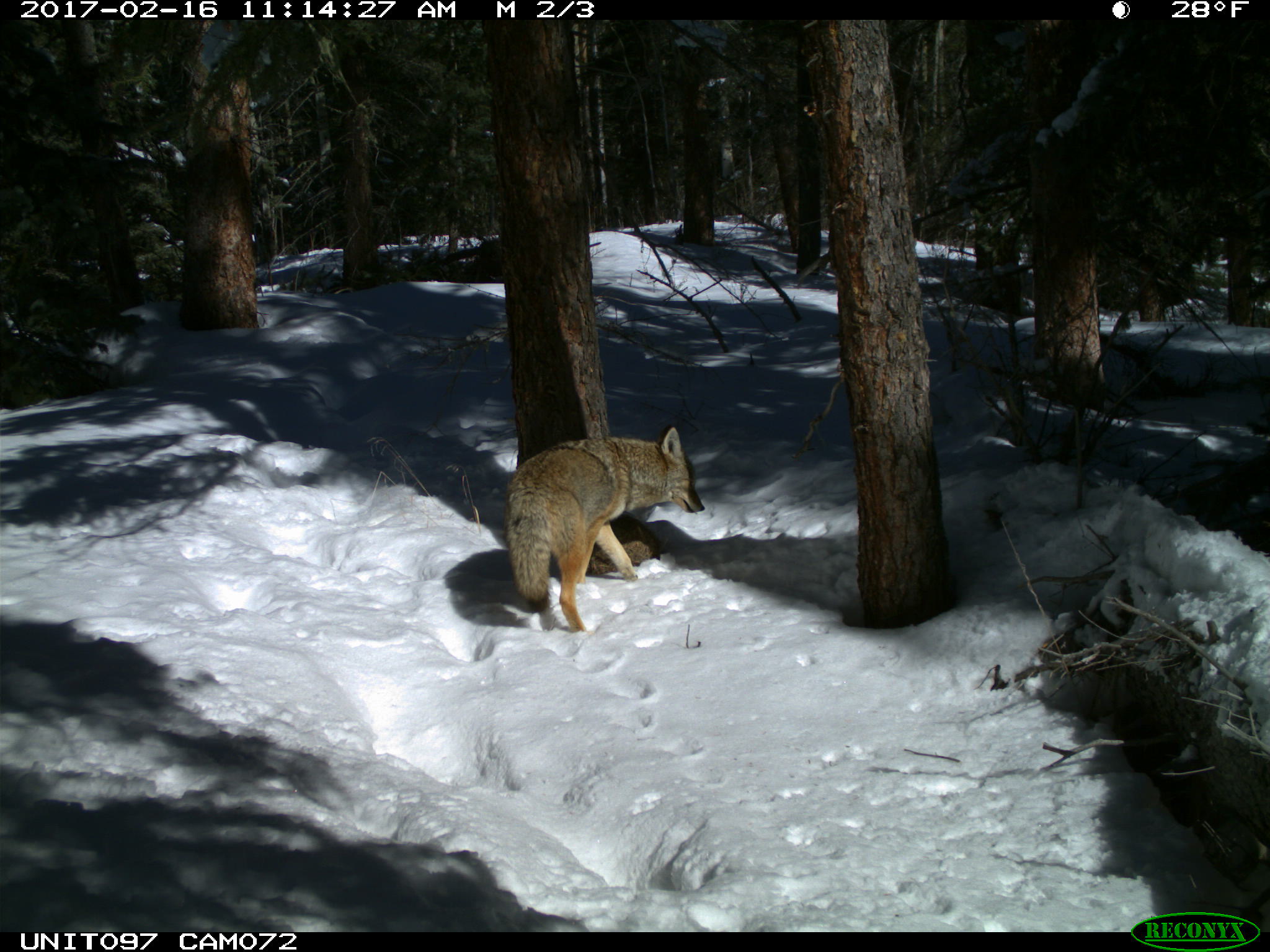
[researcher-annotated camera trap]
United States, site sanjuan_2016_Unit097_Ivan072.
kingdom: Animalia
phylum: Chordata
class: Mammalia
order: Carnivora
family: Canidae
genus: Canis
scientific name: Canis latrans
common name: coyote